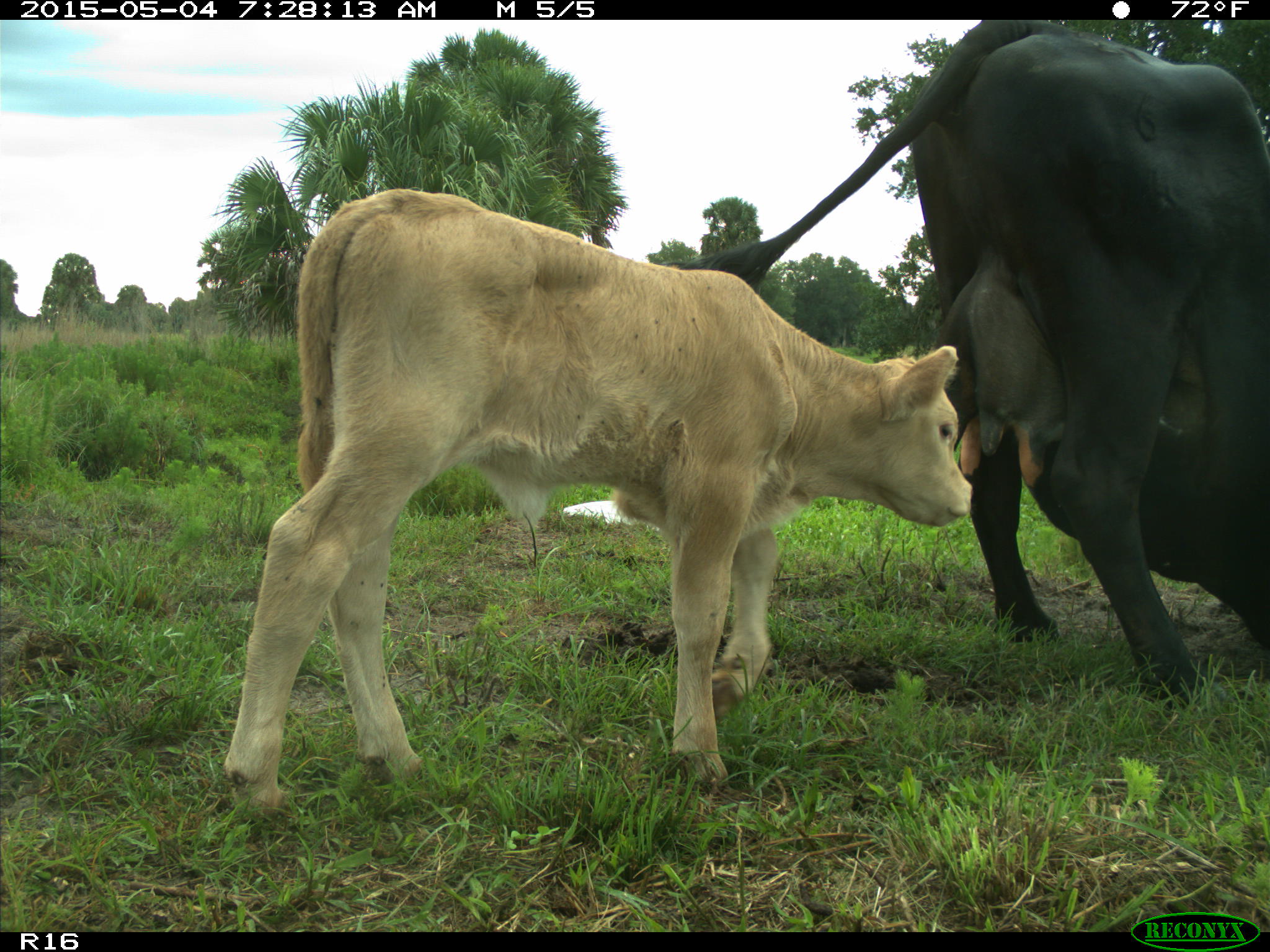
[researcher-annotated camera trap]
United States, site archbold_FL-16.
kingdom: Animalia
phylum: Chordata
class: Mammalia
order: Artiodactyla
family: Bovidae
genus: Bos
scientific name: Bos taurus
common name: domestic cow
Bos taurus (domestic cow).